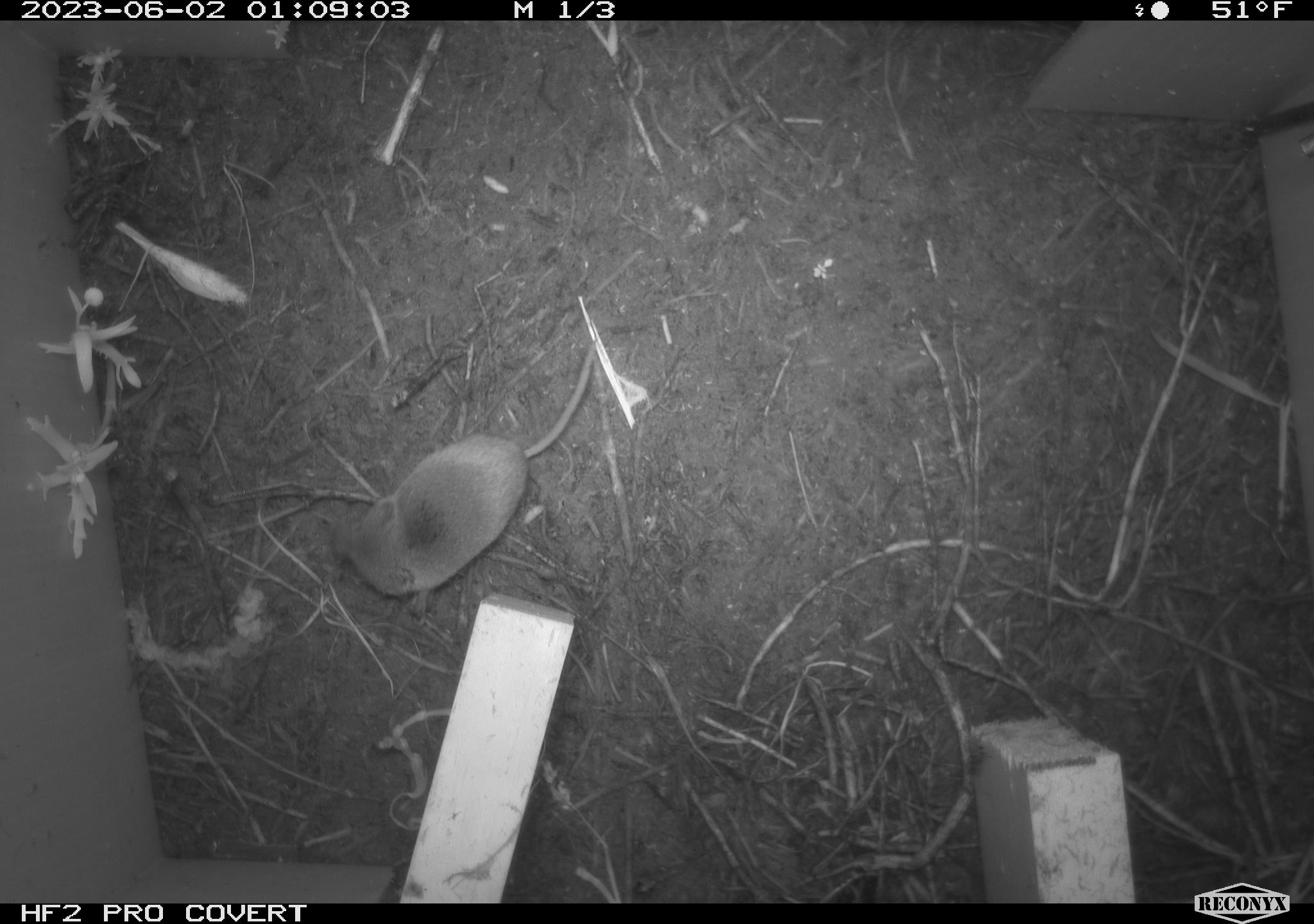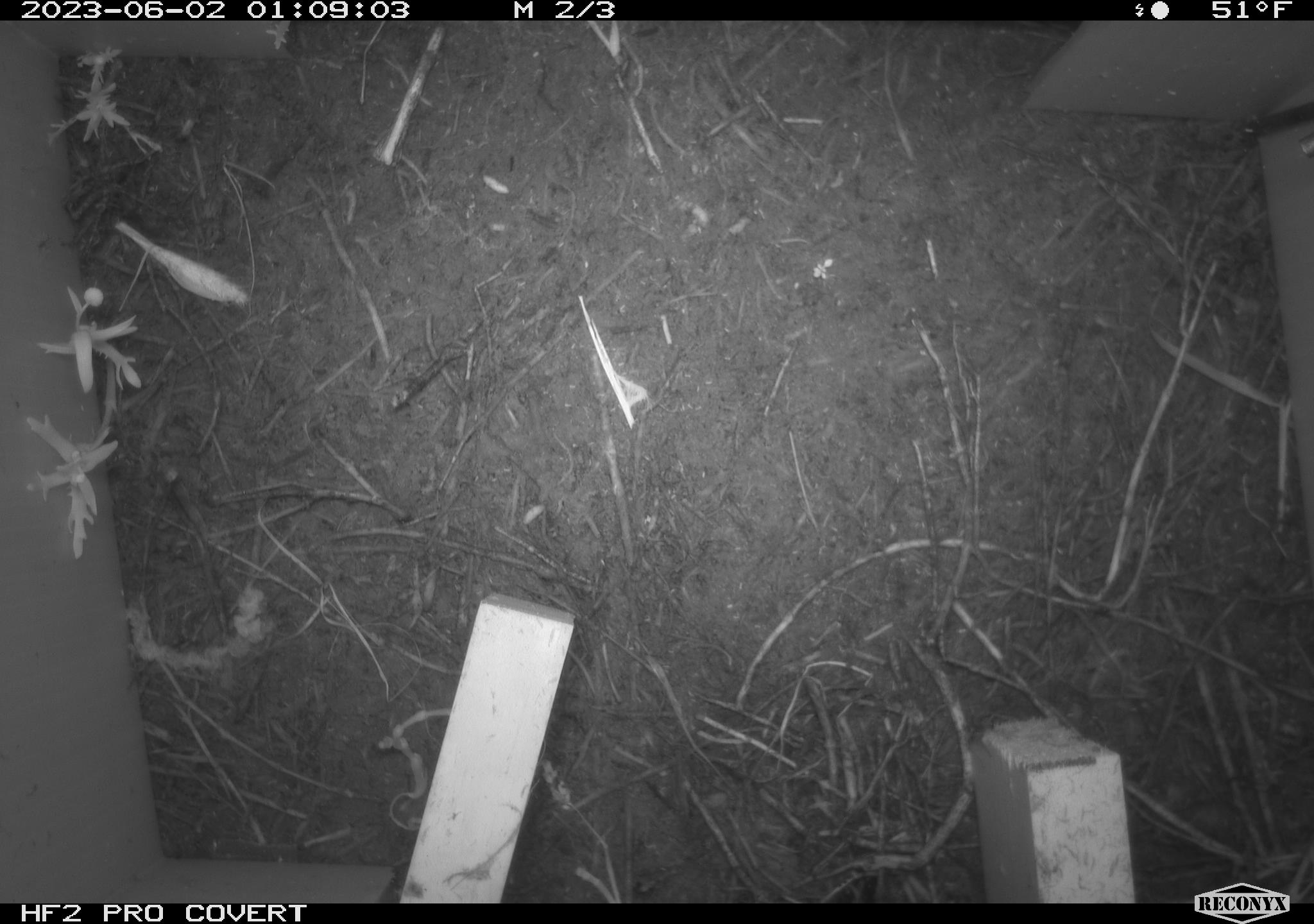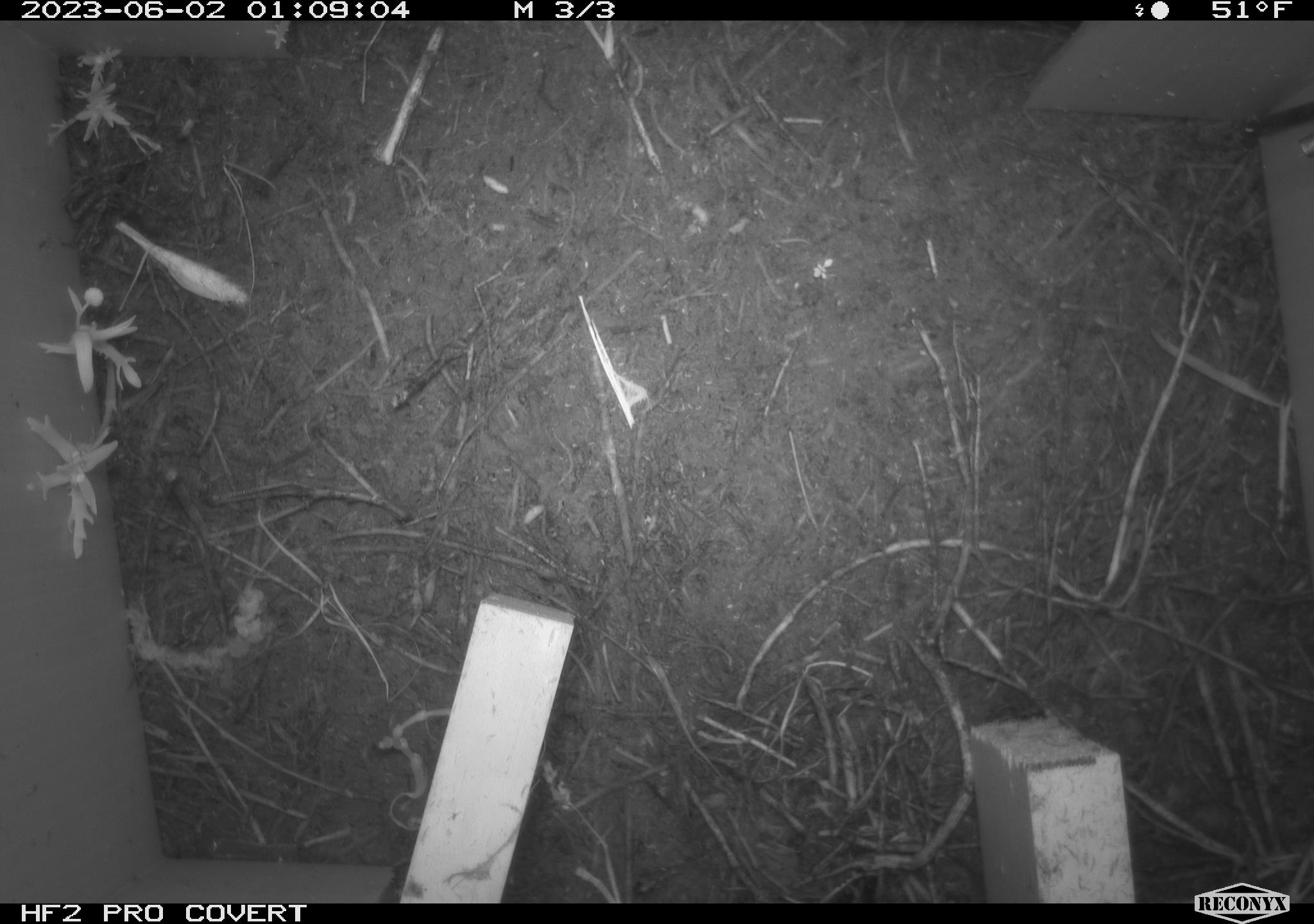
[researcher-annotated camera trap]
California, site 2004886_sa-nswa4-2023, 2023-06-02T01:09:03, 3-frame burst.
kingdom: Animalia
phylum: Chordata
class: Mammalia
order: Eulipotyphla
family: Soricidae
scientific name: Soricidae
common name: shrews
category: soricidae family